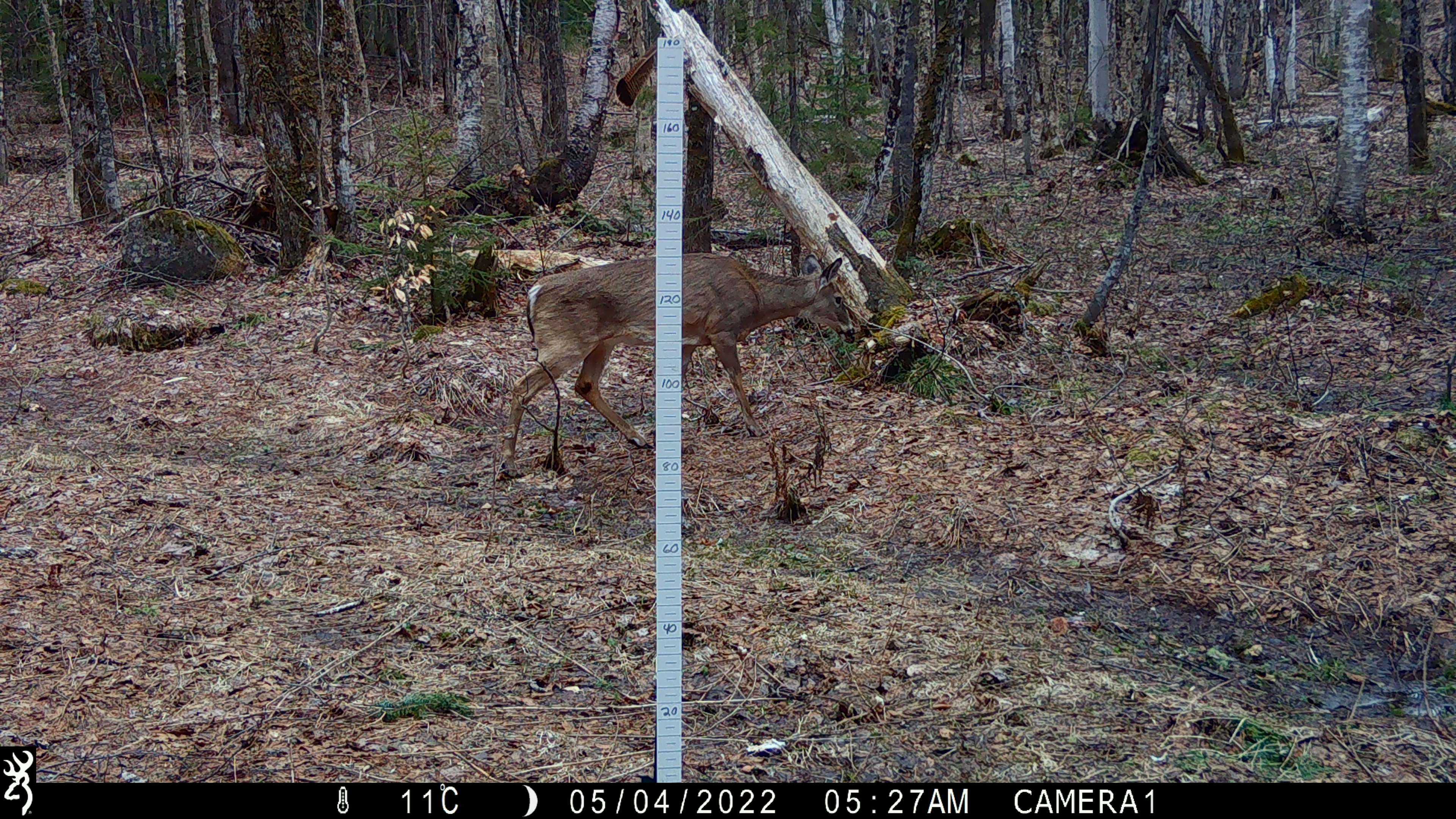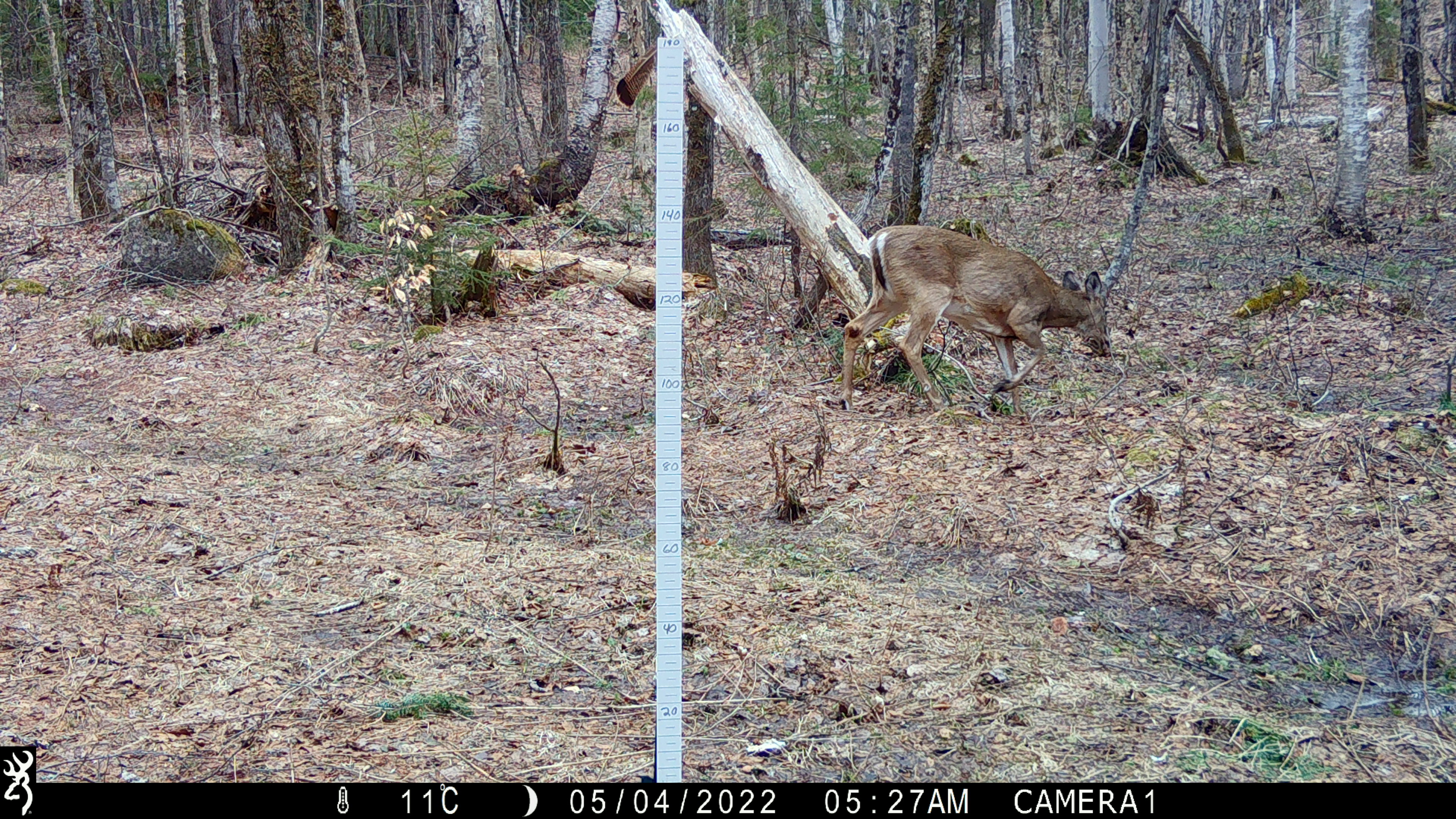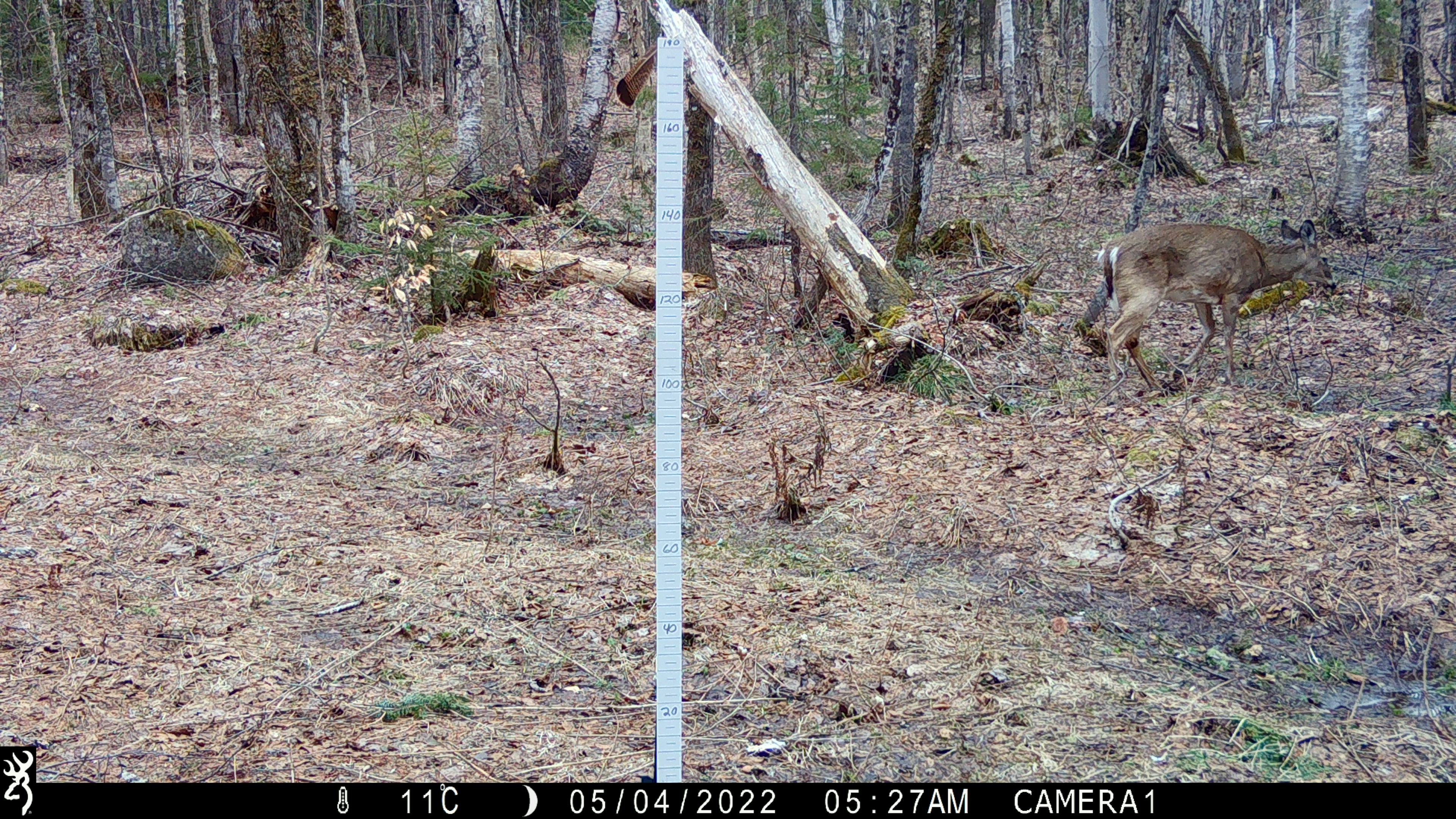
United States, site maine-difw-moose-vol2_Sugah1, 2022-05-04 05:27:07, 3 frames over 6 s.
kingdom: Animalia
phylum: Chordata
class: Mammalia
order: Artiodactyla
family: Cervidae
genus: Odocoileus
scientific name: Odocoileus virginianus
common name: white-tailed deer